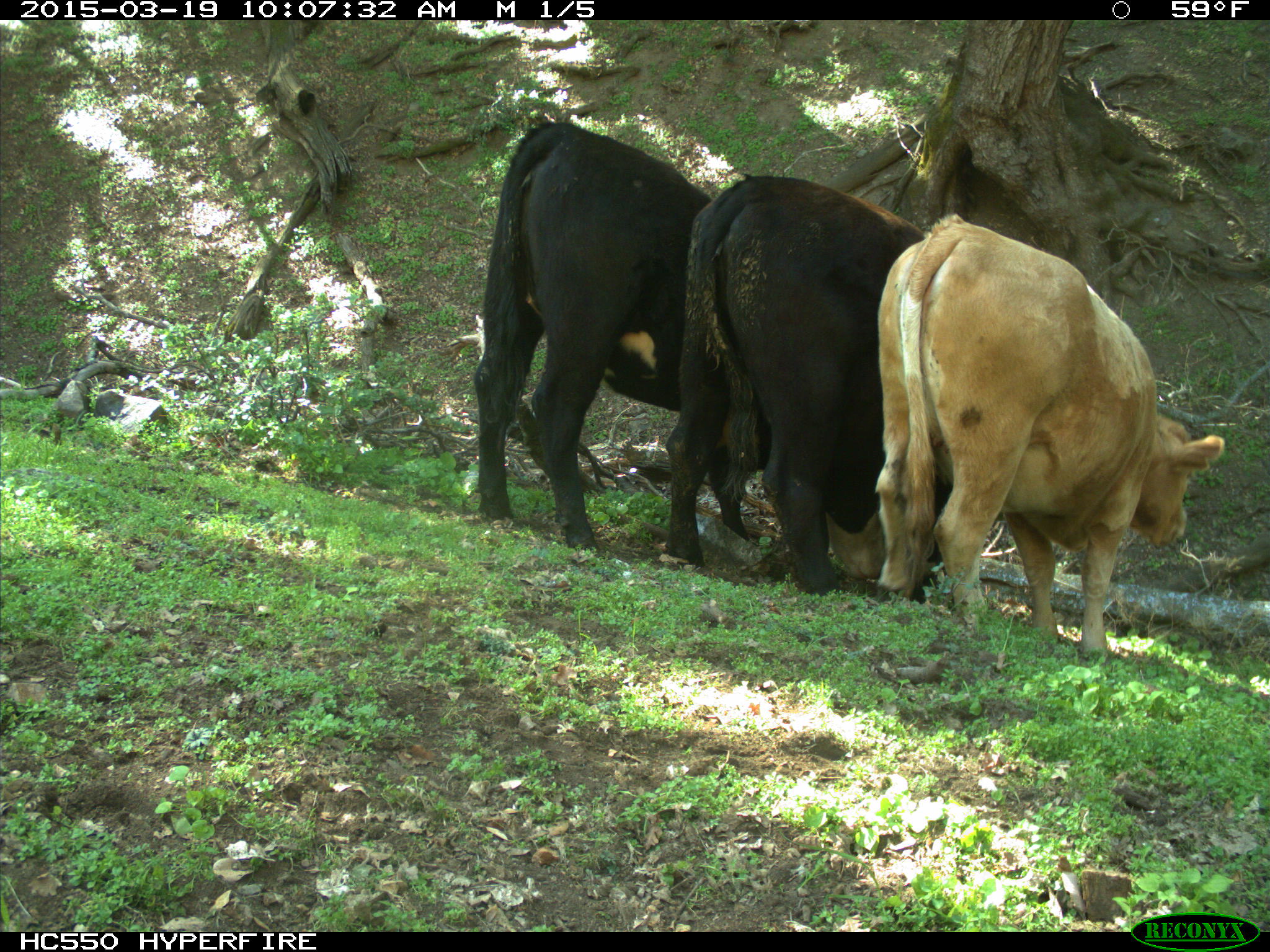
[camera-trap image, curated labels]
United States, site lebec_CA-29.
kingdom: Animalia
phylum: Chordata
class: Mammalia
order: Artiodactyla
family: Bovidae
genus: Bos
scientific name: Bos taurus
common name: domestic cow